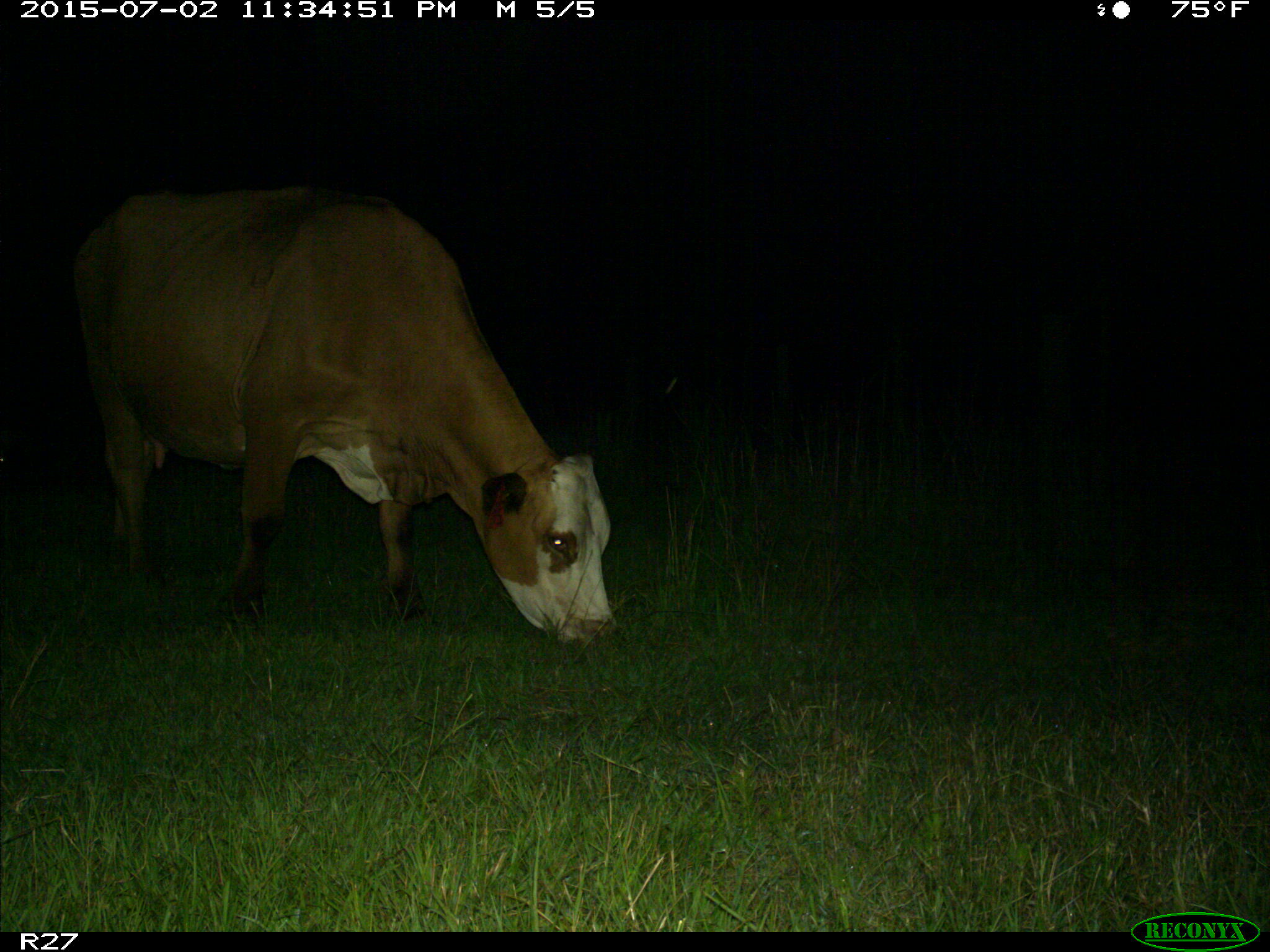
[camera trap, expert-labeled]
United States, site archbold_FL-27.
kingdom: Animalia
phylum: Chordata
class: Mammalia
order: Artiodactyla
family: Bovidae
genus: Bos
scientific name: Bos taurus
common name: domestic cow